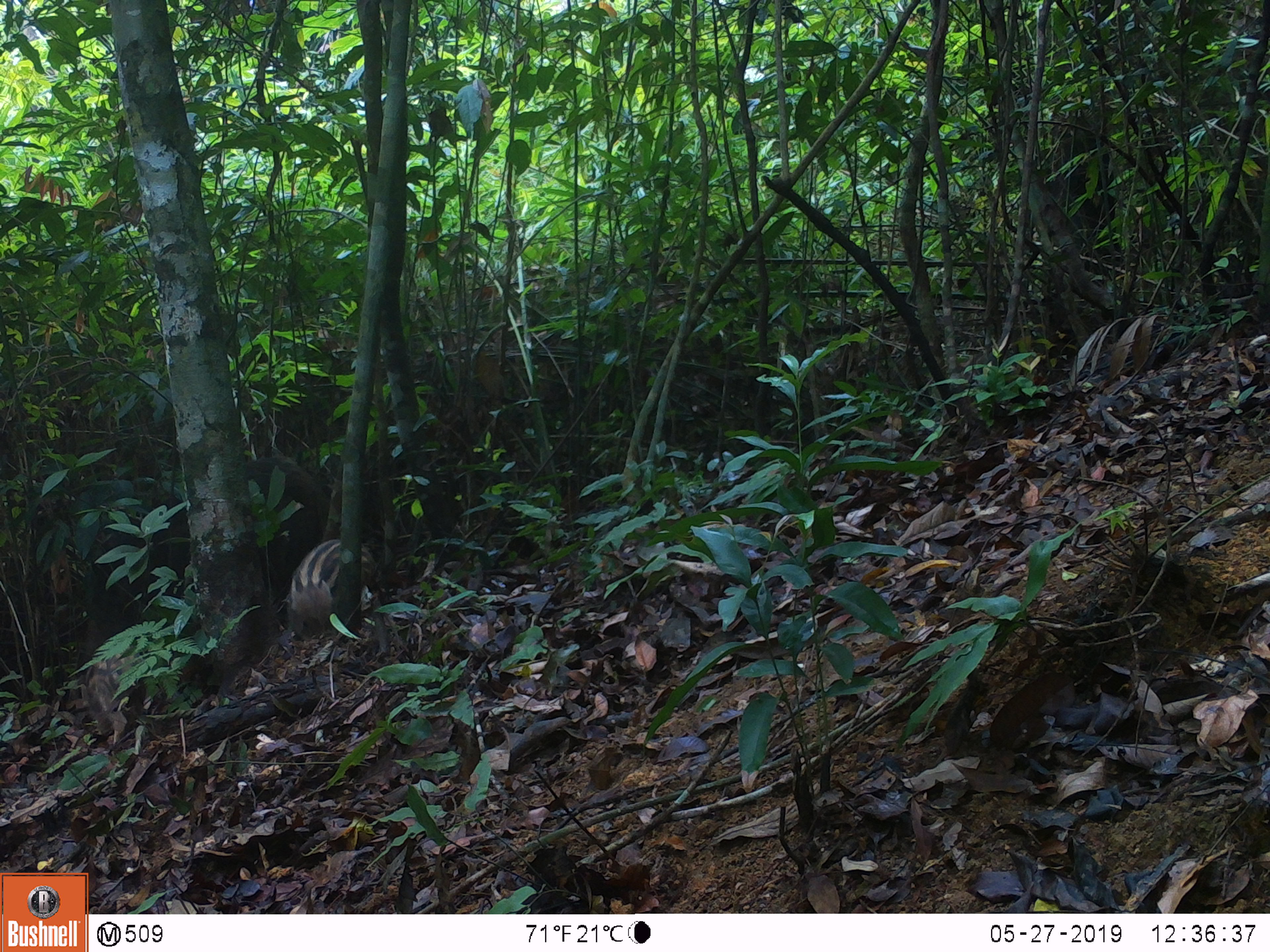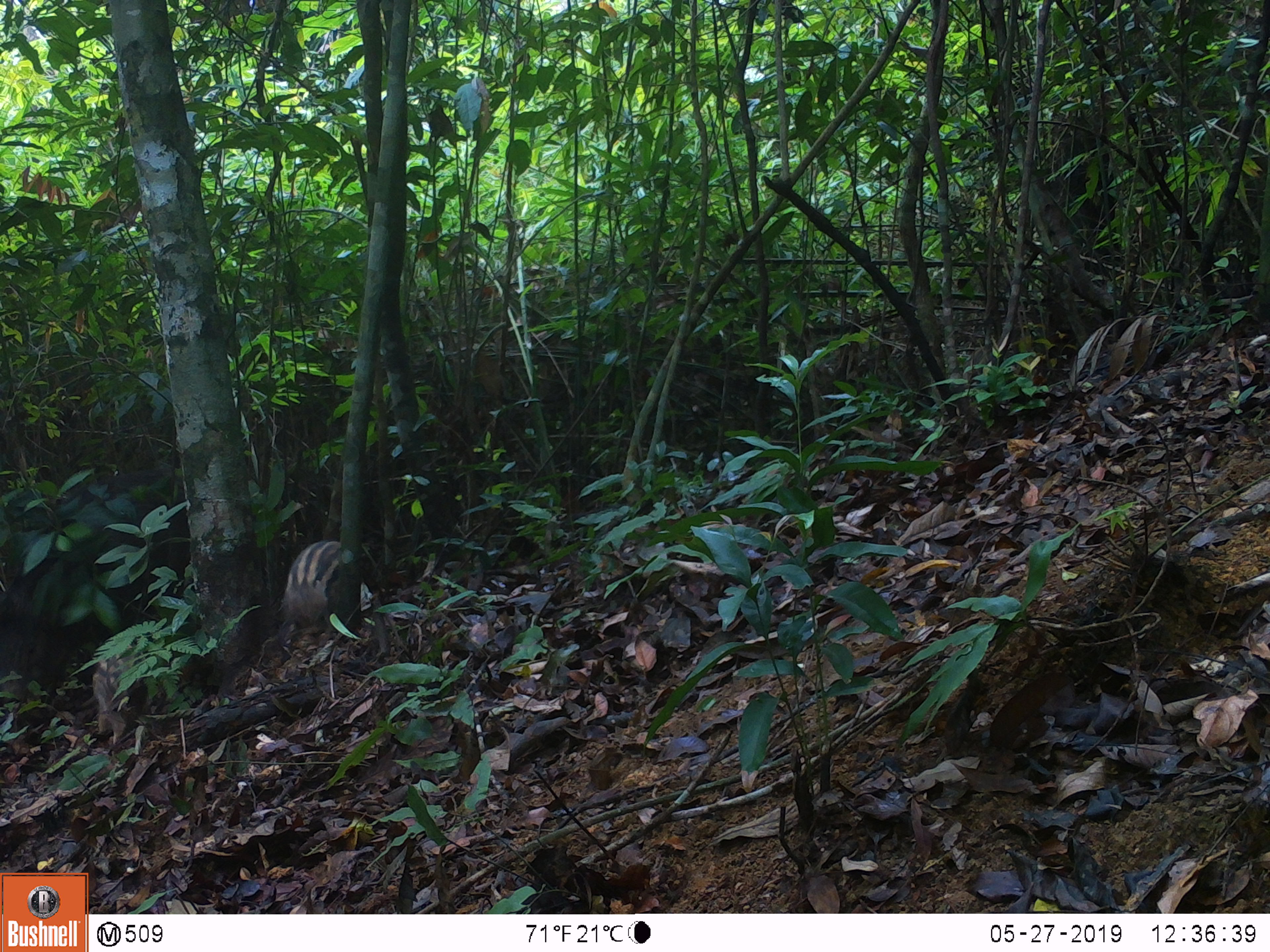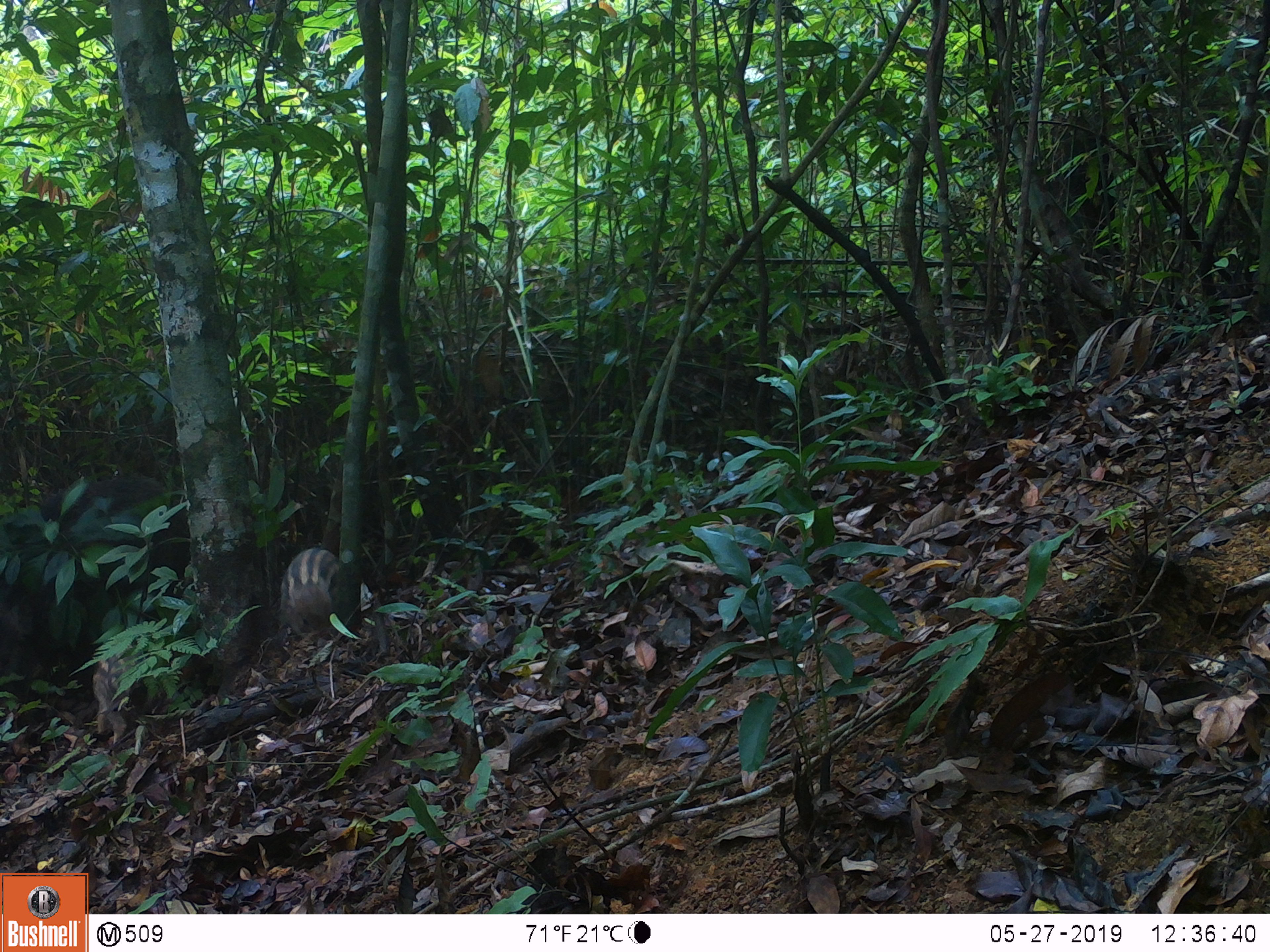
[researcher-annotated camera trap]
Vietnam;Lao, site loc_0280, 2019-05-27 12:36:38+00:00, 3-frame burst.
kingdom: Animalia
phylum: Chordata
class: Mammalia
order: Artiodactyla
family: Suidae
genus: Sus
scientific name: Sus scrofa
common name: eurasian wild pig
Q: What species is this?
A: Eurasian wild pig (Sus scrofa).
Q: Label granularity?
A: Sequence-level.